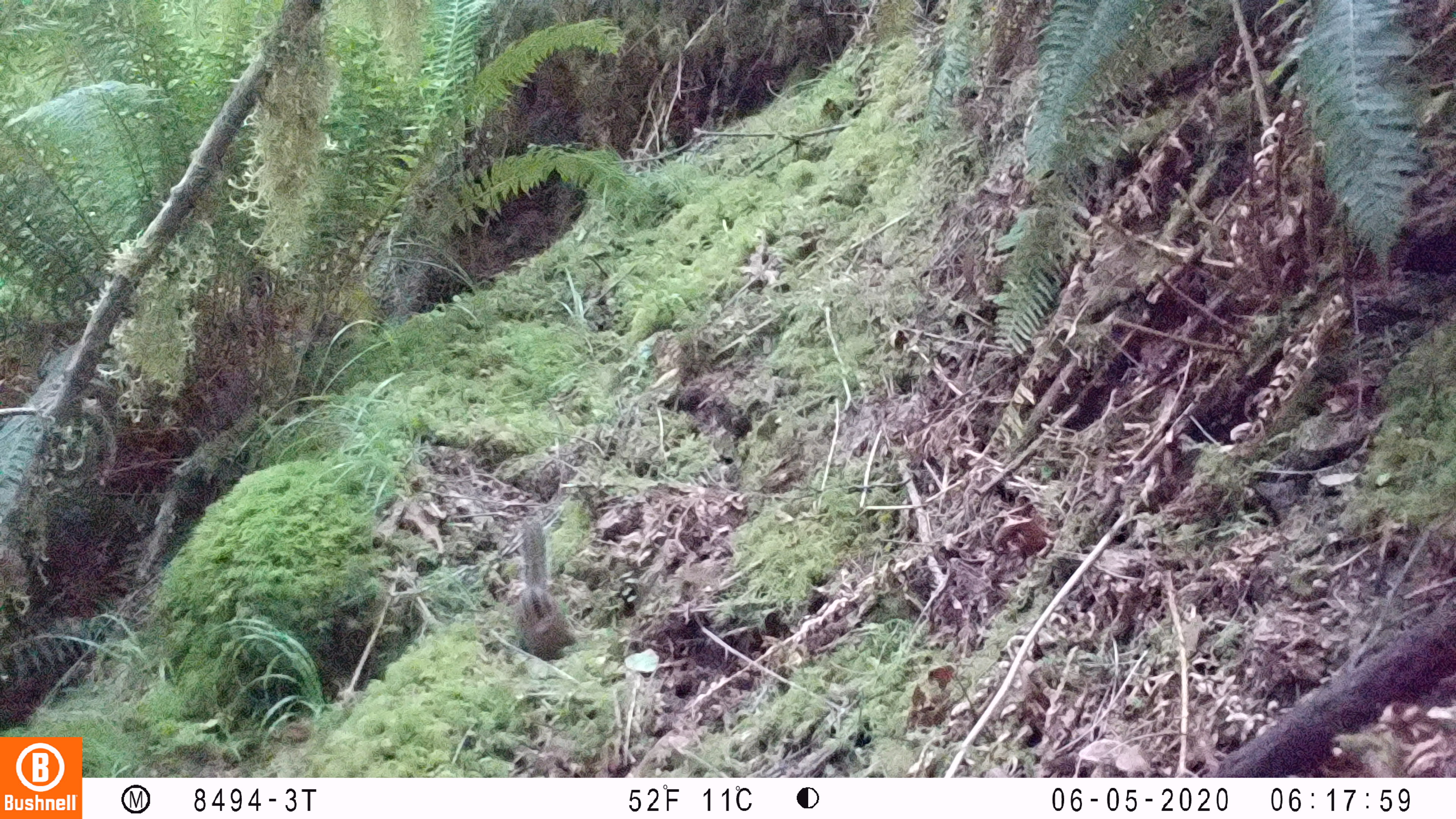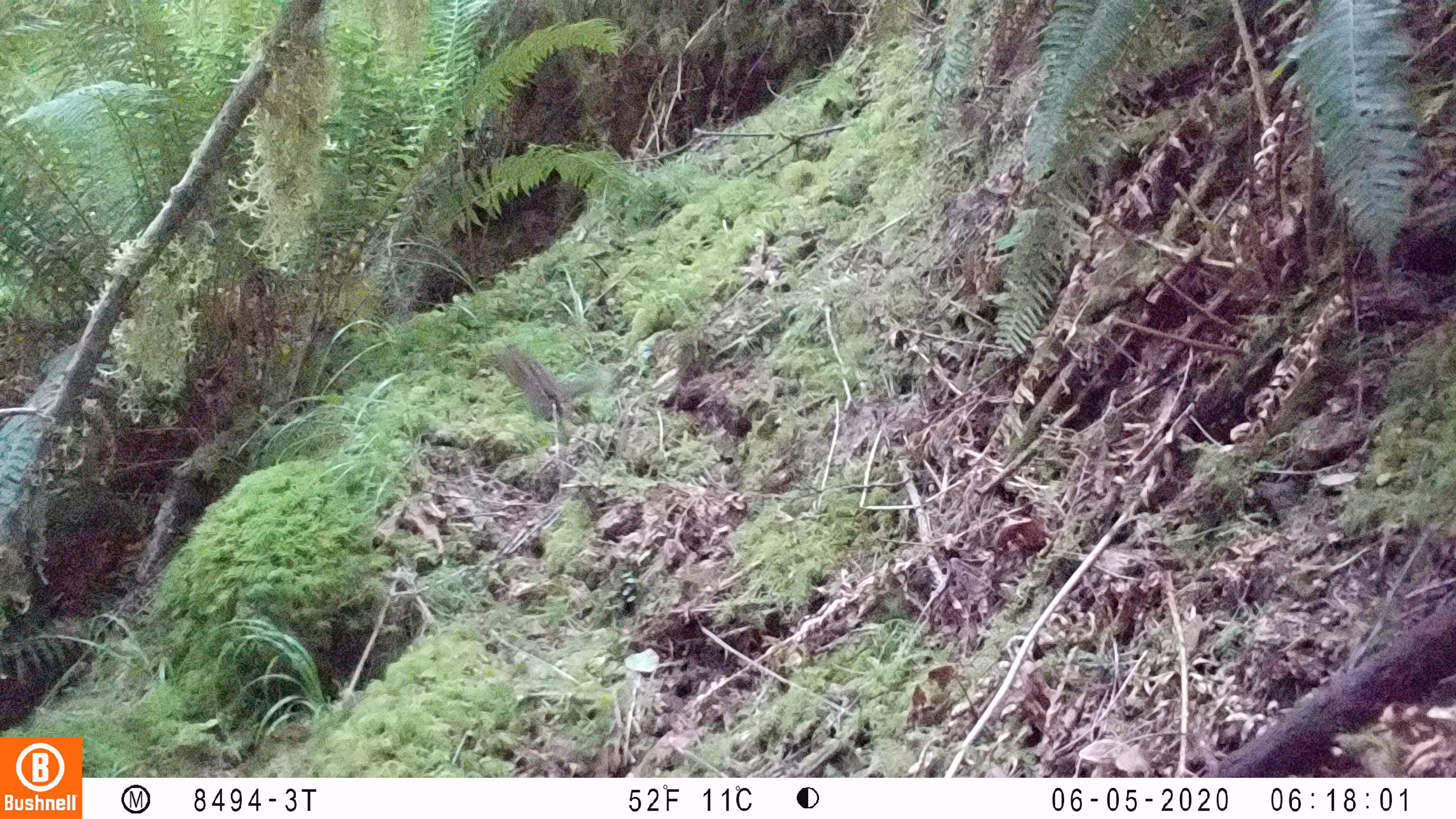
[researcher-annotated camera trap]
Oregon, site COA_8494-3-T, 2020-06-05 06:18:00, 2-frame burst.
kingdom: Animalia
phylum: Chordata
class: Mammalia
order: Rodentia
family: Sciuridae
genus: Neotamias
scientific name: Neotamias townsendii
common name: townsend's chipmunk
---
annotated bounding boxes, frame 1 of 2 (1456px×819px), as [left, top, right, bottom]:
townsend's chipmunk: [509, 514, 586, 661]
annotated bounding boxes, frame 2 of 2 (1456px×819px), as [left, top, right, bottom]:
townsend's chipmunk: [496, 342, 570, 422]